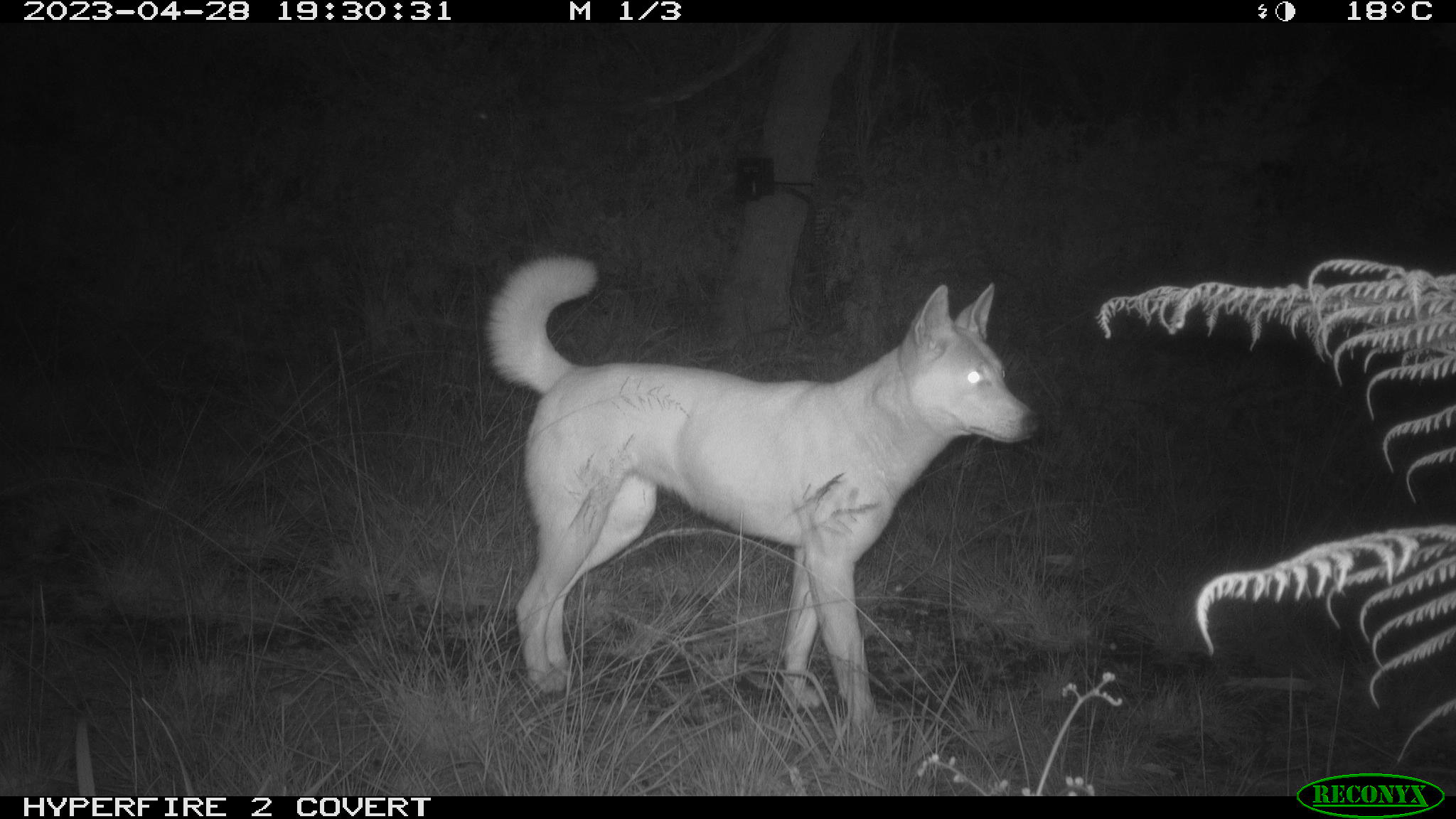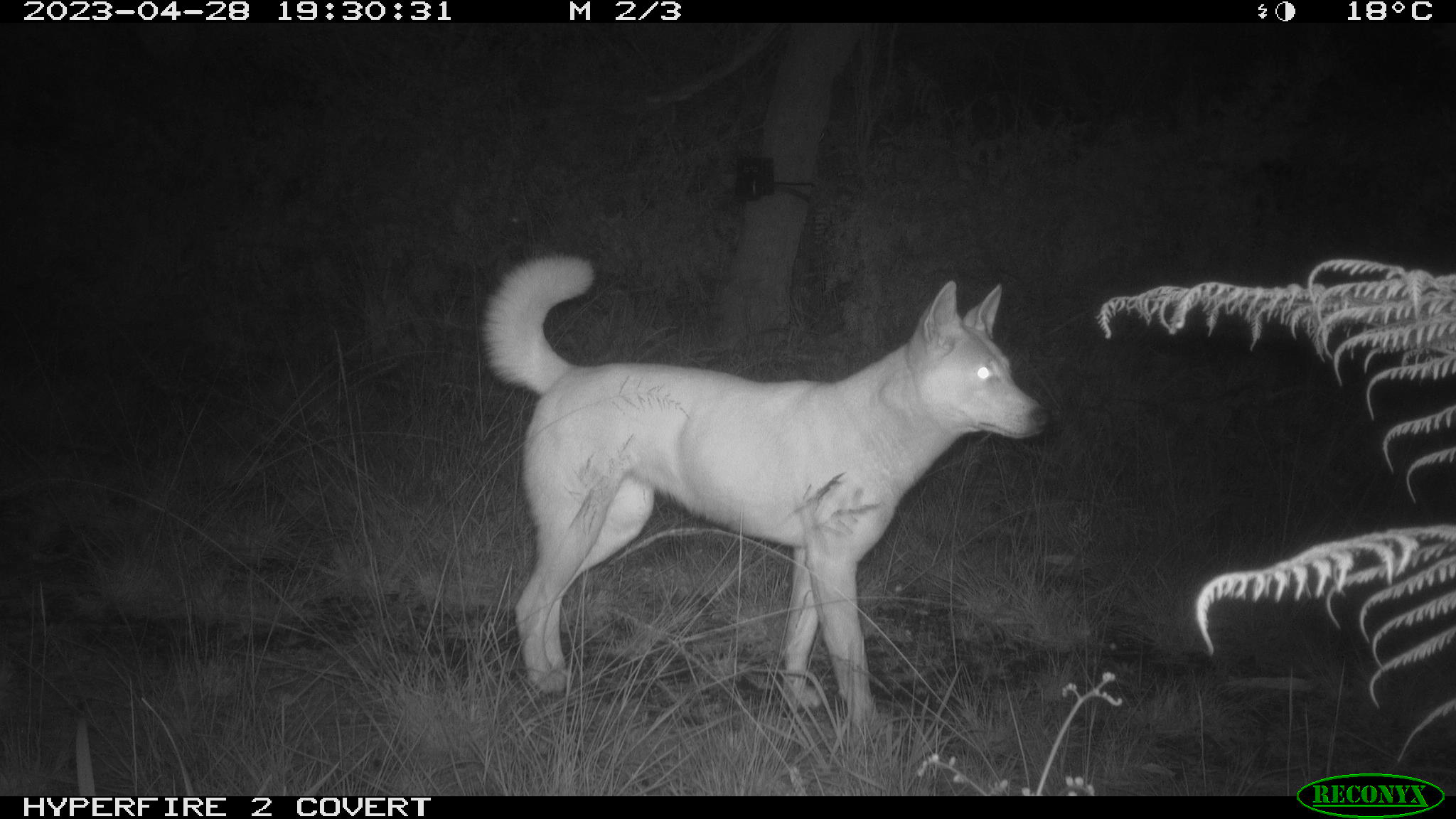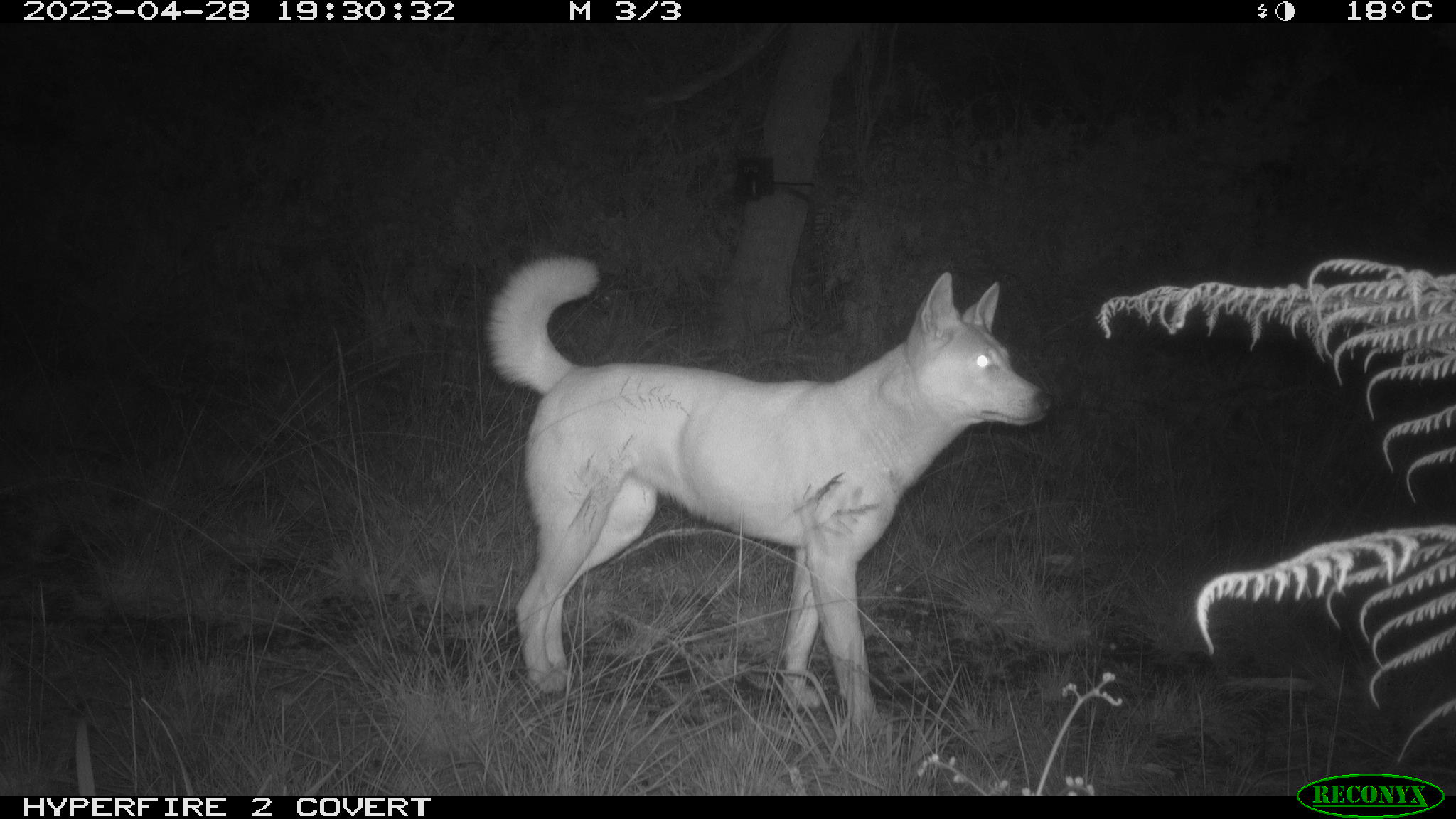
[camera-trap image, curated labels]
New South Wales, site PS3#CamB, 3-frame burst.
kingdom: Animalia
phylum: Chordata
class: Mammalia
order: Carnivora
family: Canidae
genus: Canis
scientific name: Canis familiaris dingo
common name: dingo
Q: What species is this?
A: Dingo (Canis familiaris dingo).